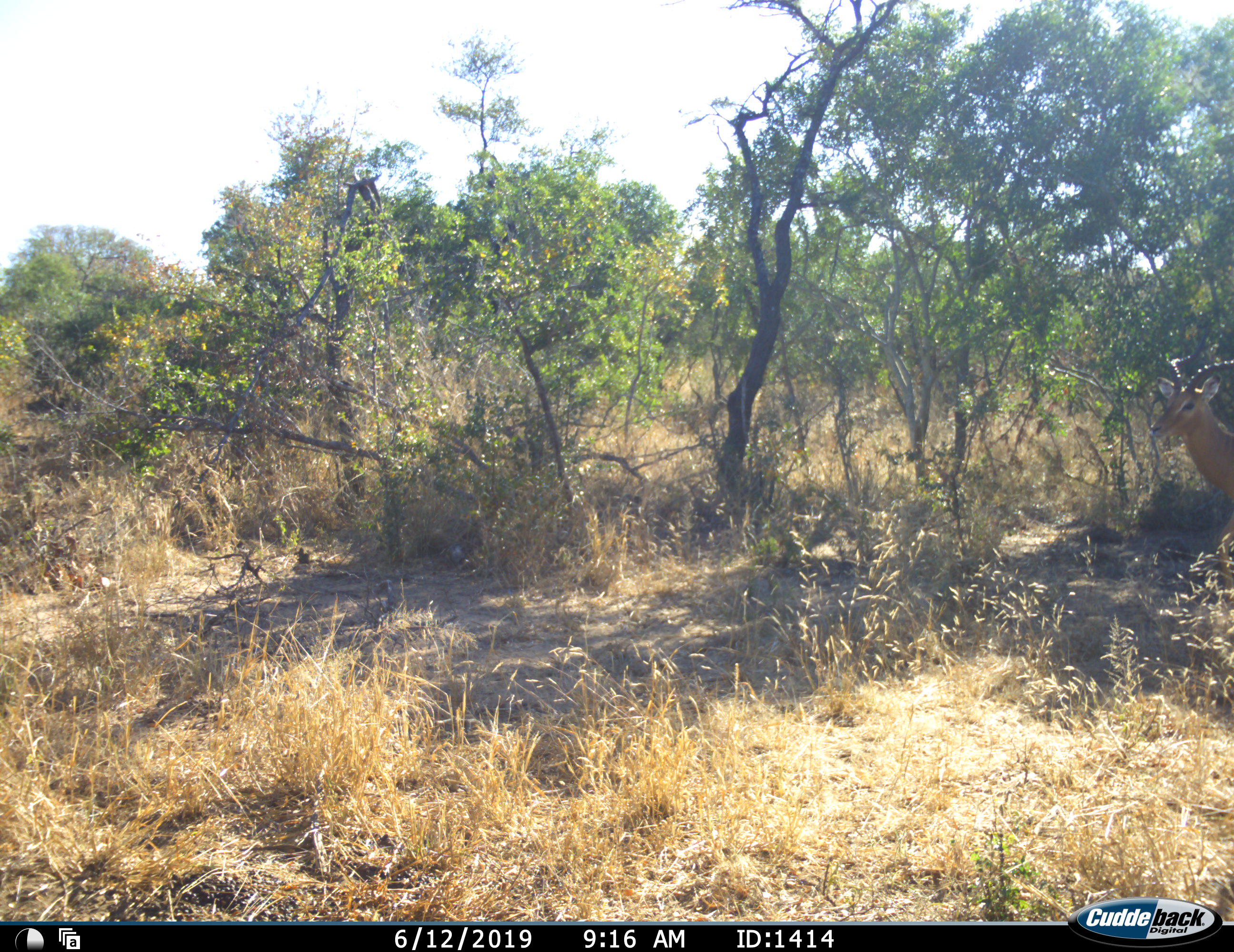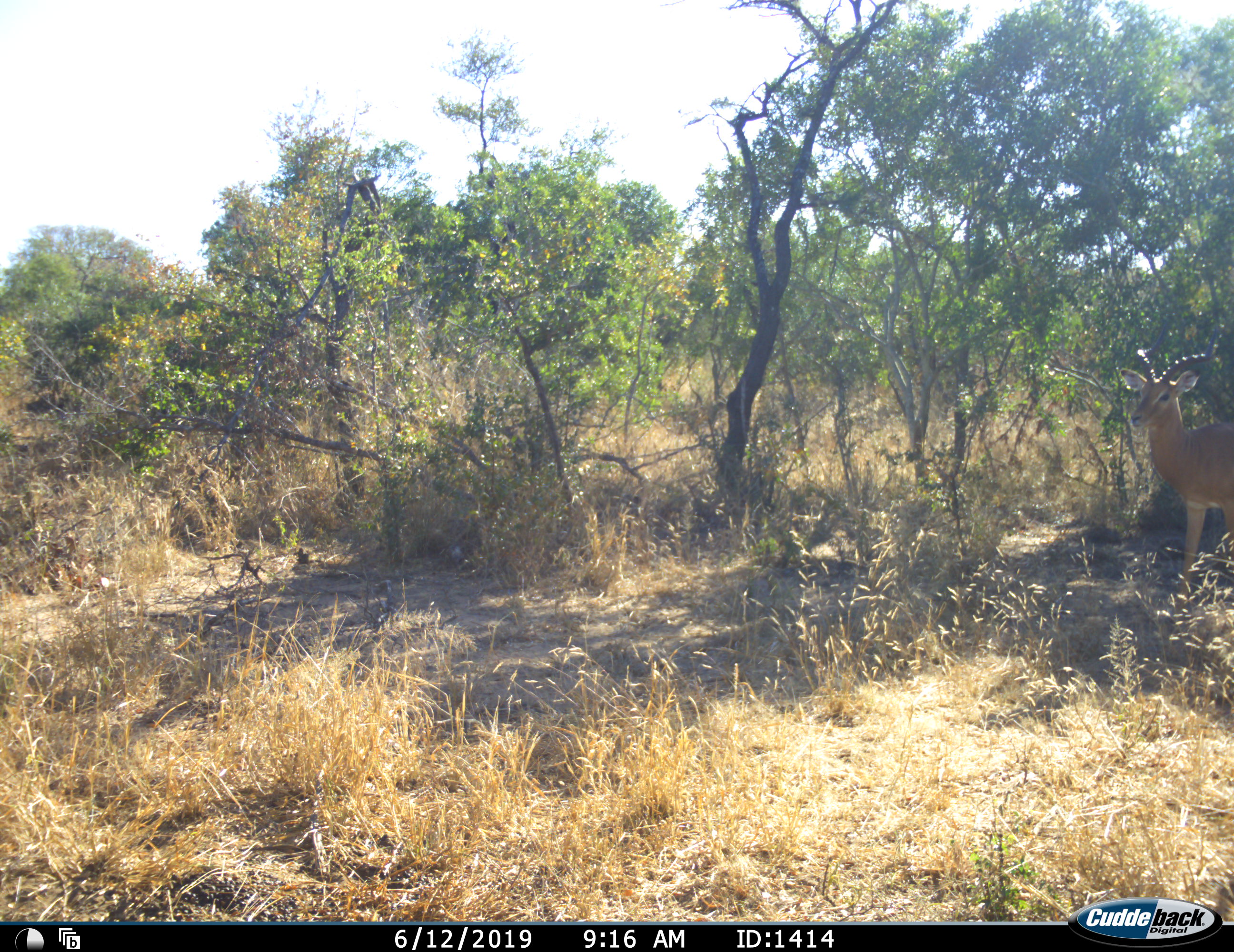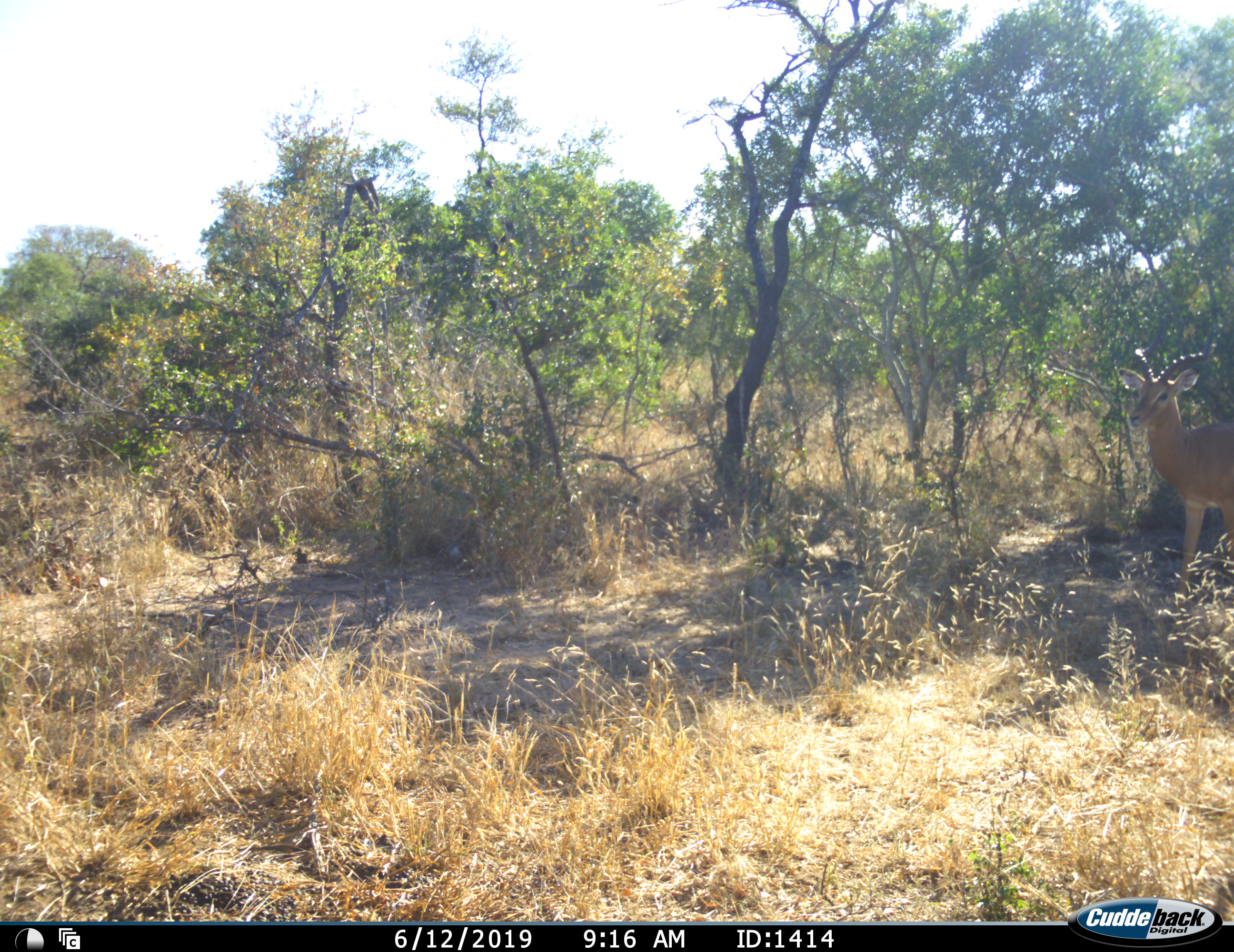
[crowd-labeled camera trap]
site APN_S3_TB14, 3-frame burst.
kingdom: Animalia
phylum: Chordata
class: Mammalia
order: Artiodactyla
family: Bovidae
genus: Aepyceros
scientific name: Aepyceros melampus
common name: impala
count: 1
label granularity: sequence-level